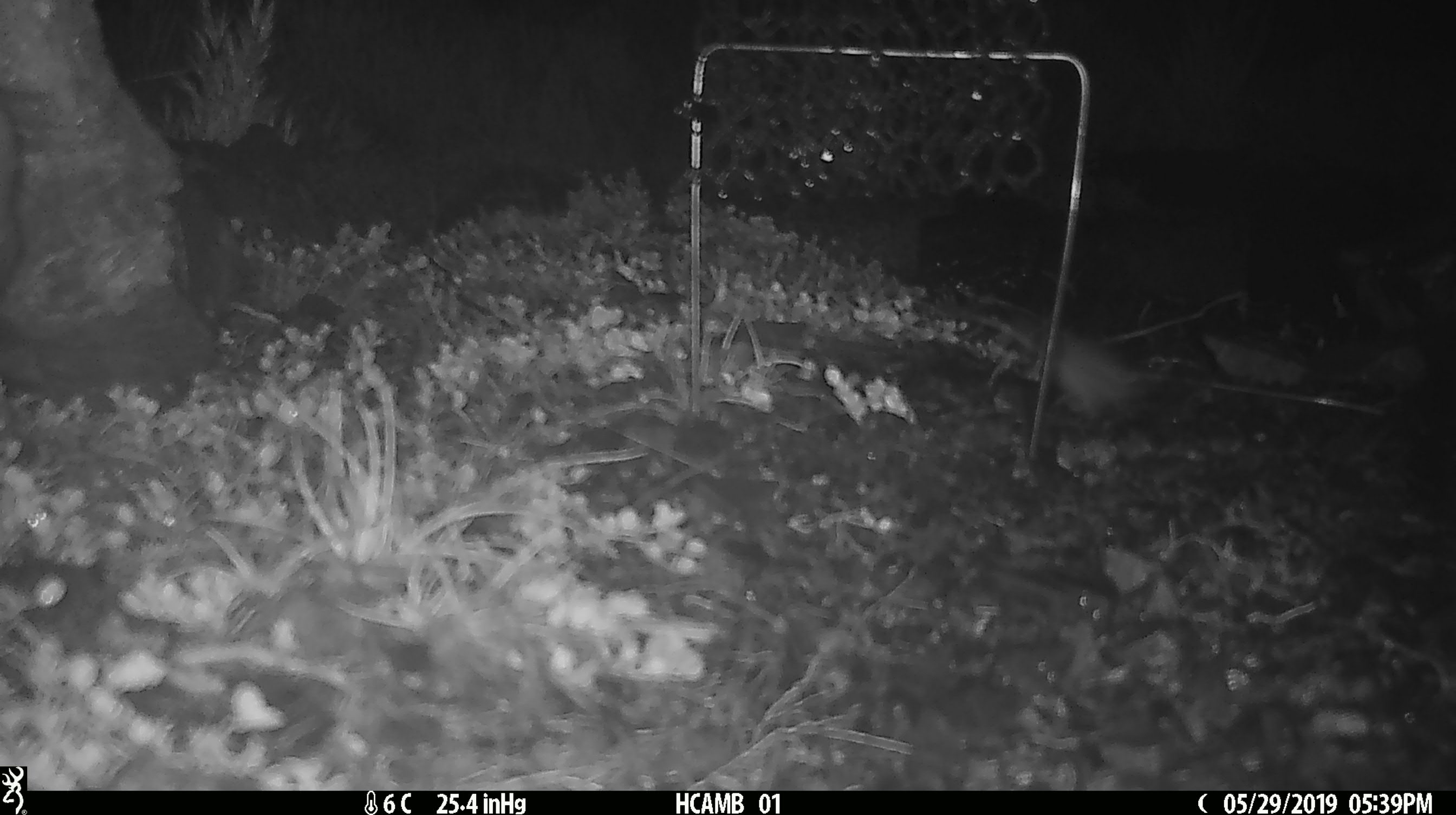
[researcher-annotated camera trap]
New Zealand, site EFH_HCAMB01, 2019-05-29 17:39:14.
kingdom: Animalia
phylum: Chordata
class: Mammalia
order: Rodentia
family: Muridae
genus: Mus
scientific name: Mus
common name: mouse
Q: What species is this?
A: Mouse (Mus).